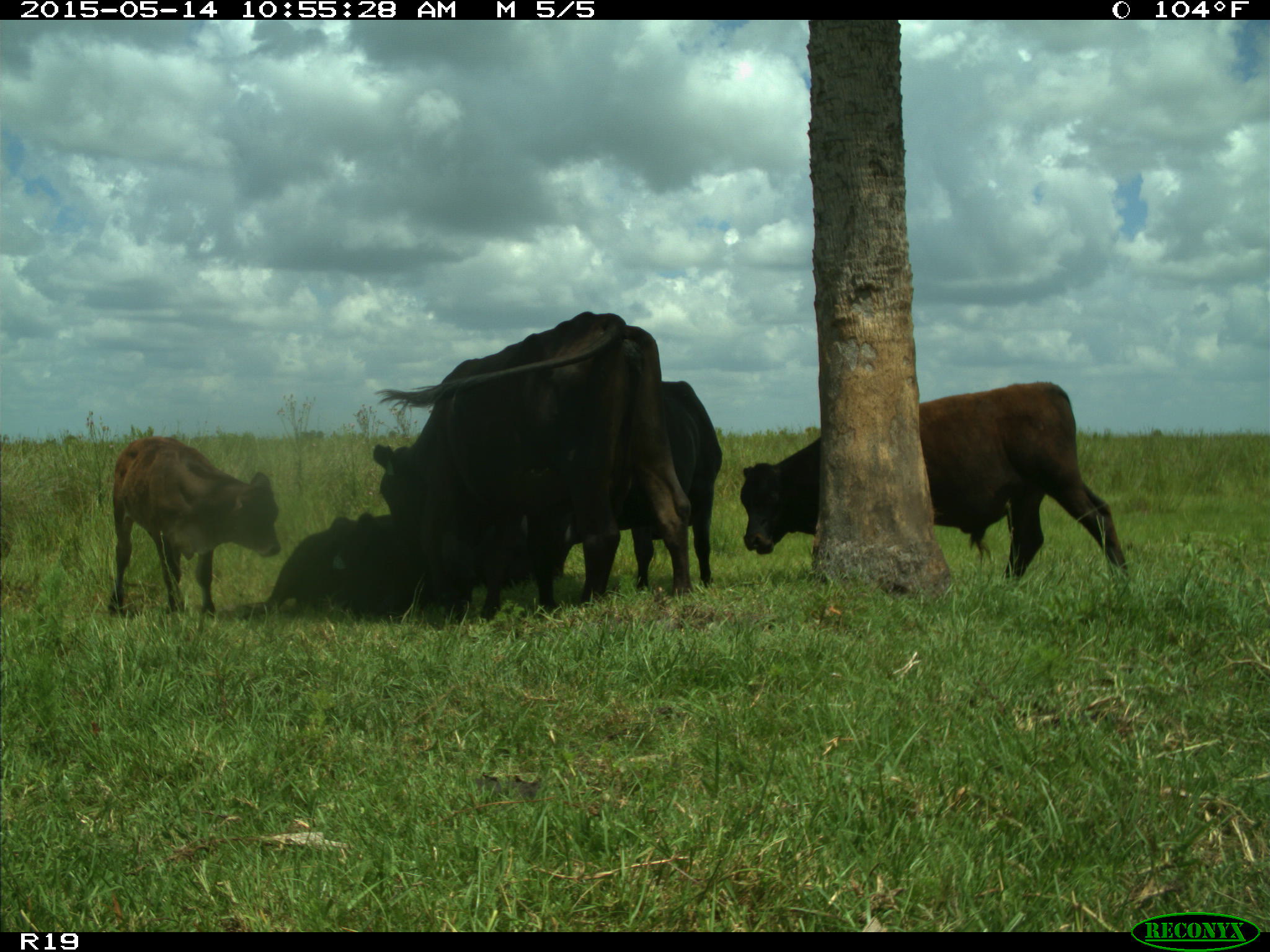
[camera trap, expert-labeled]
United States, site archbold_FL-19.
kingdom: Animalia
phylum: Chordata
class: Mammalia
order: Artiodactyla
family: Bovidae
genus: Bos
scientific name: Bos taurus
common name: domestic cow